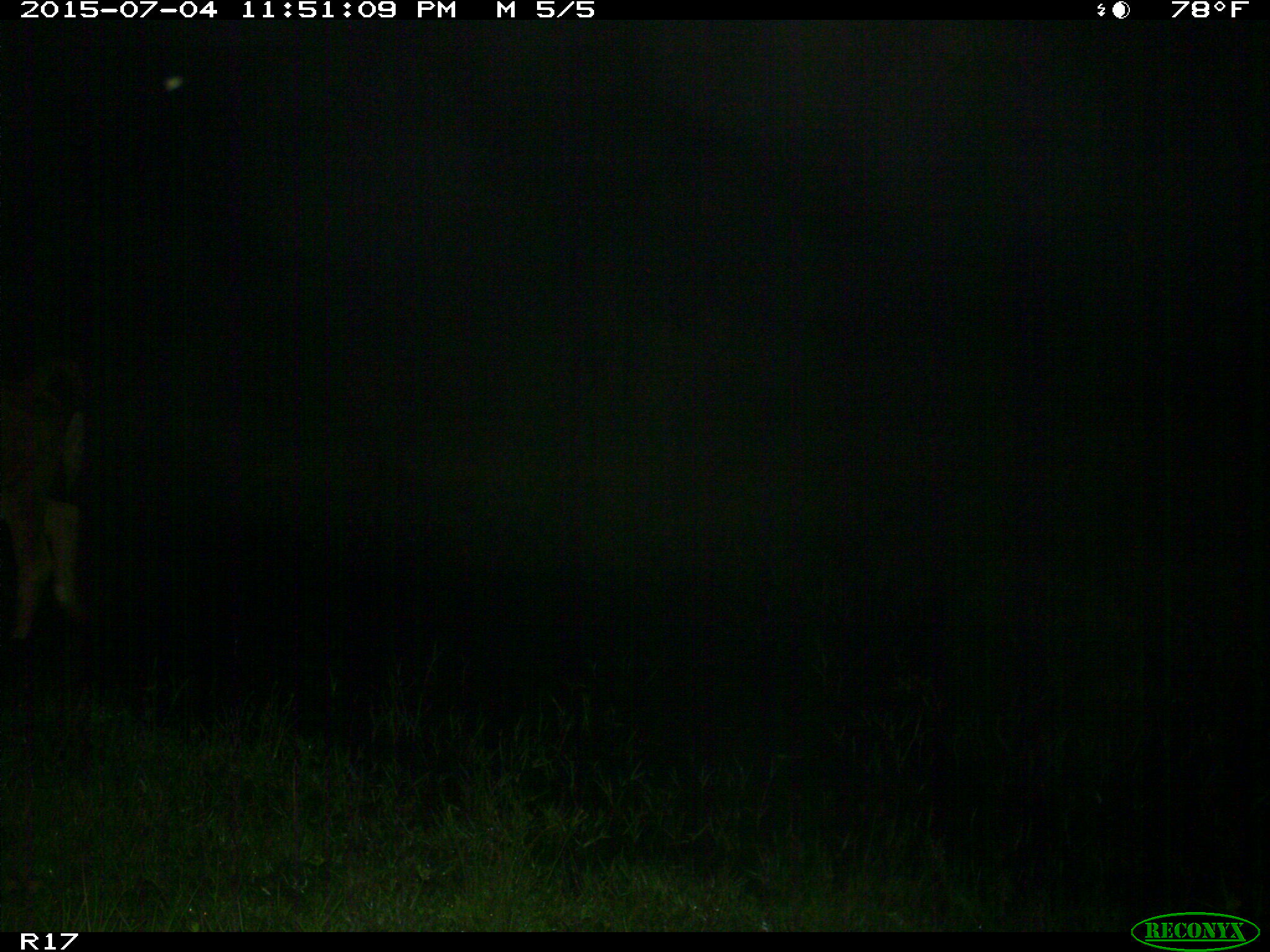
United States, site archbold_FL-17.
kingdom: Animalia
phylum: Chordata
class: Mammalia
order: Artiodactyla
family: Bovidae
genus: Bos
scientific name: Bos taurus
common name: domestic cow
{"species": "Bos taurus (domestic cow)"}